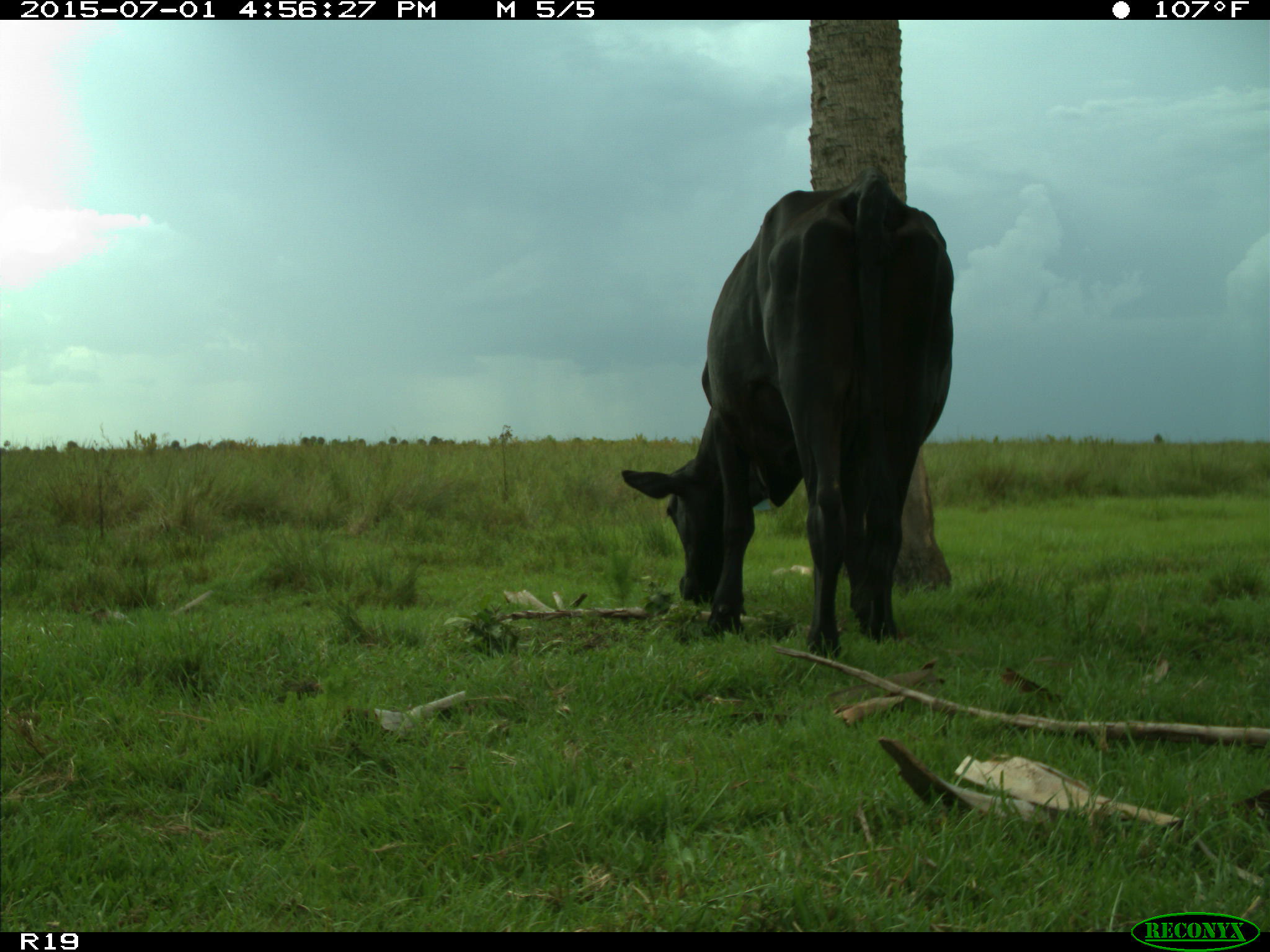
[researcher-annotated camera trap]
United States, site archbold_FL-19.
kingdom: Animalia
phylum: Chordata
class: Mammalia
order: Artiodactyla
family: Bovidae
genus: Bos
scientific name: Bos taurus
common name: domestic cow